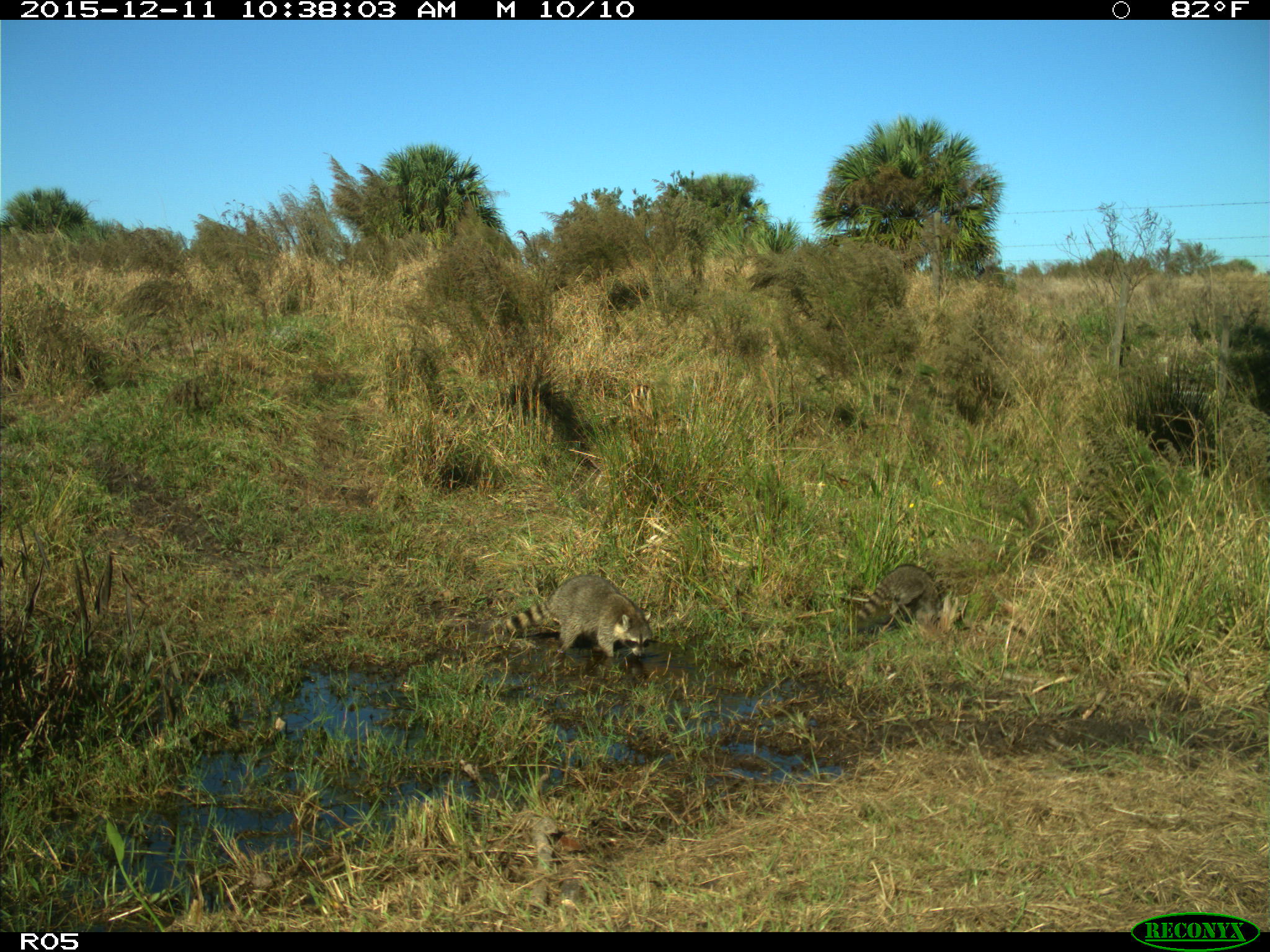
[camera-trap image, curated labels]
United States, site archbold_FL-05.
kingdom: Animalia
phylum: Chordata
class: Mammalia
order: Carnivora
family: Procyonidae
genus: Procyon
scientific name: Procyon lotor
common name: common raccoon